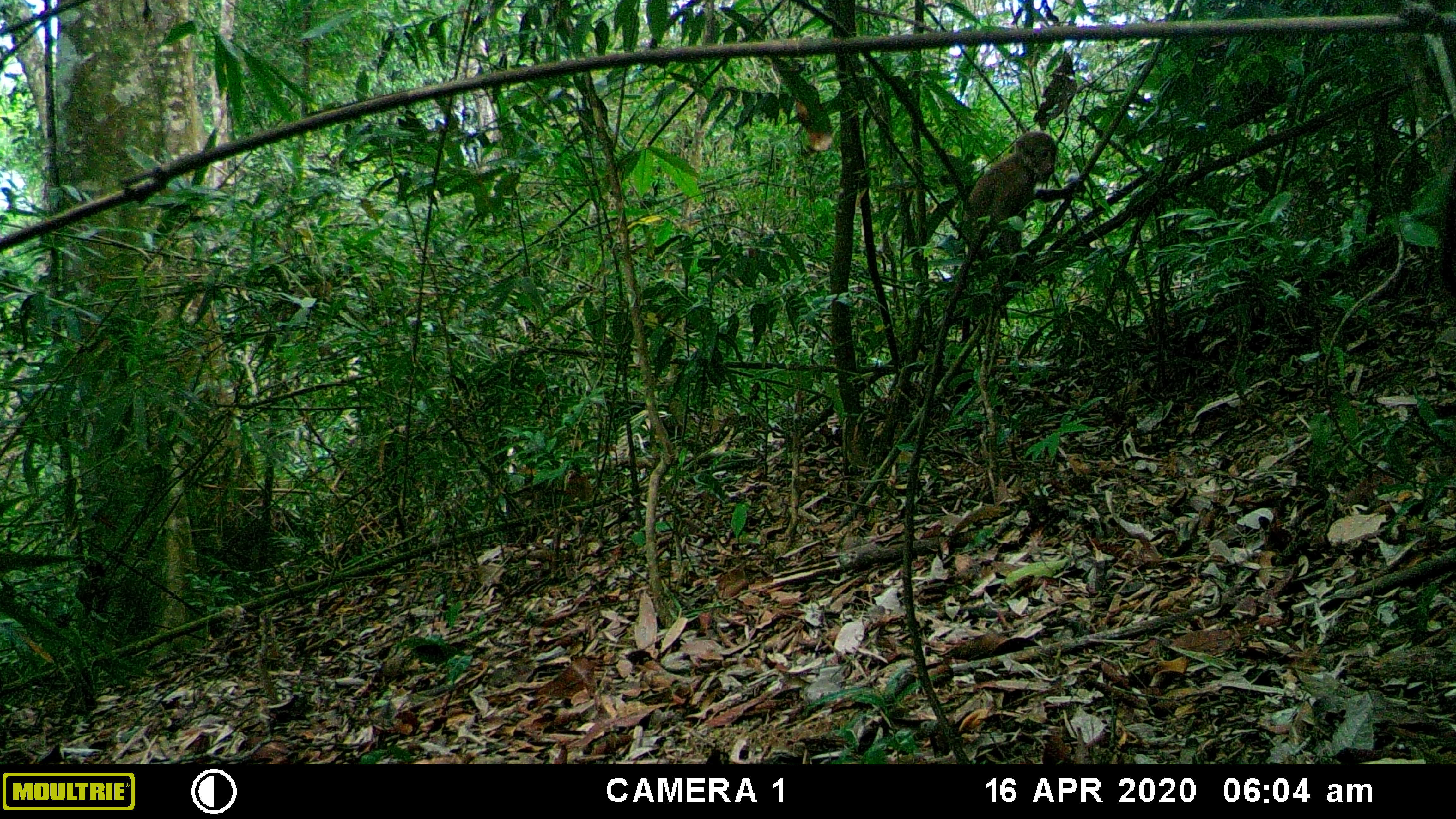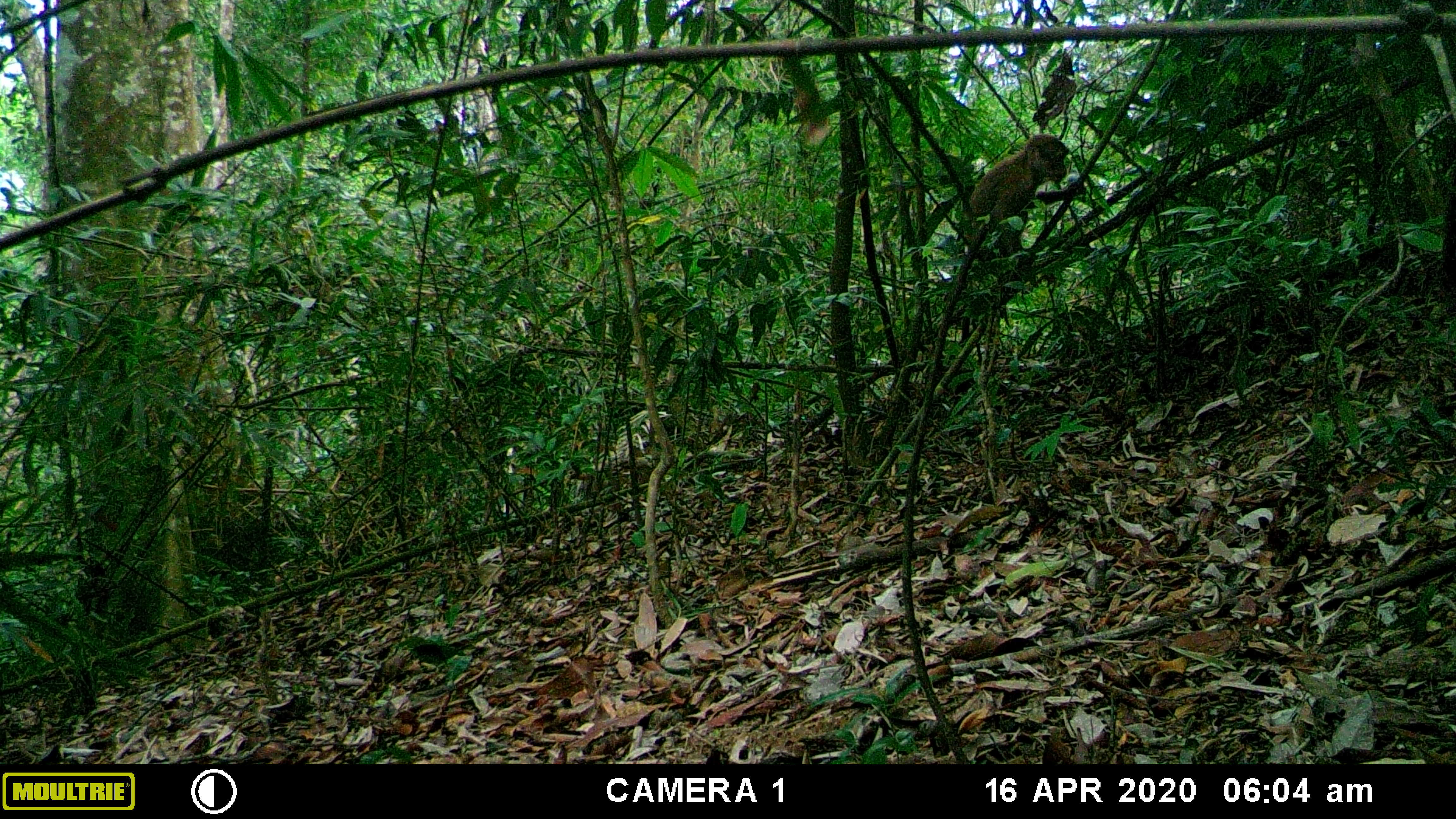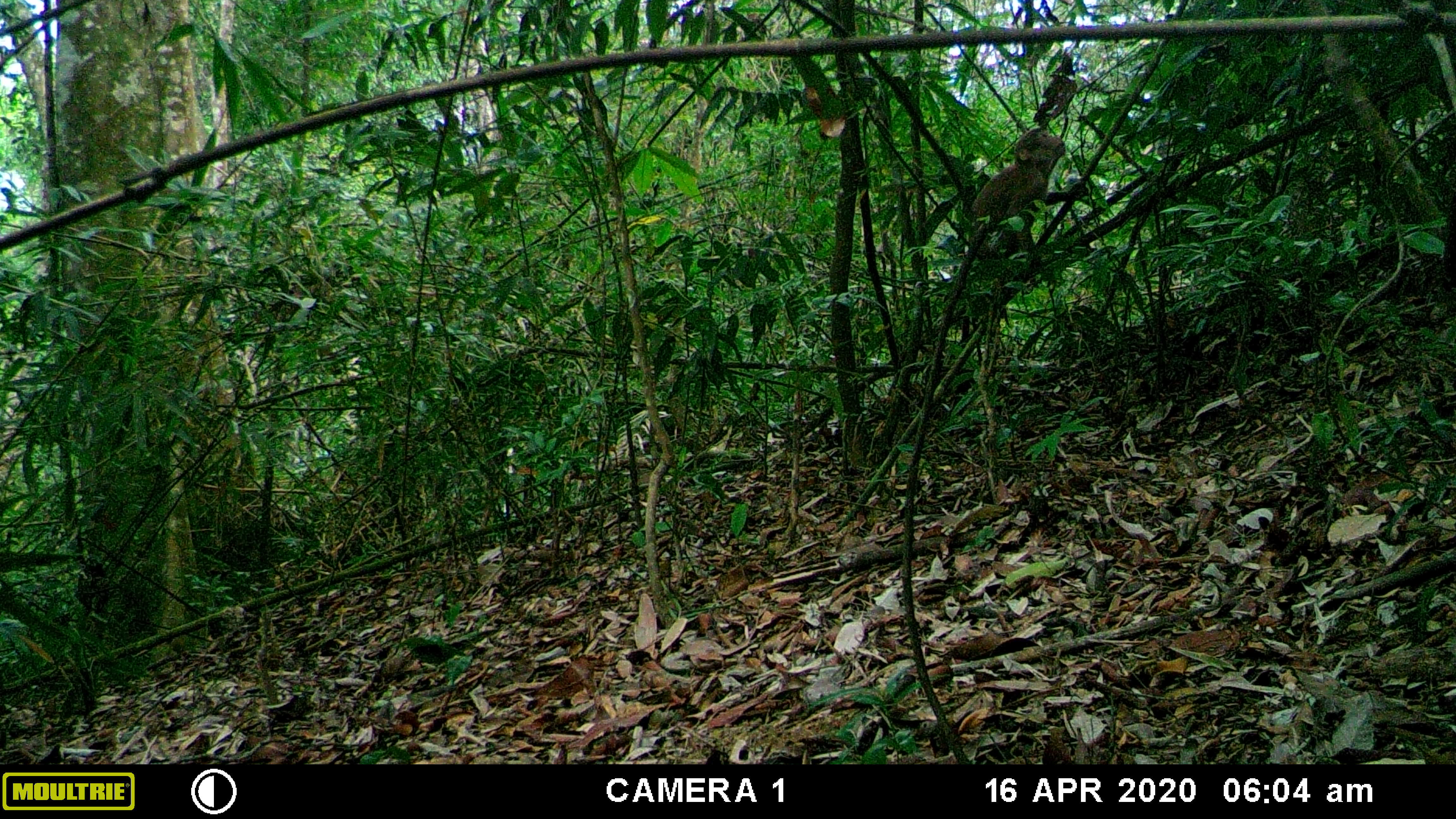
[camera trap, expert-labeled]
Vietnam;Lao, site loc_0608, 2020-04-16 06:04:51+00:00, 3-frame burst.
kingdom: Animalia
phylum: Chordata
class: Mammalia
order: Primates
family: Cercopithecidae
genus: Macaca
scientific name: Macaca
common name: macaques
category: assam or rhesus macaque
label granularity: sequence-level